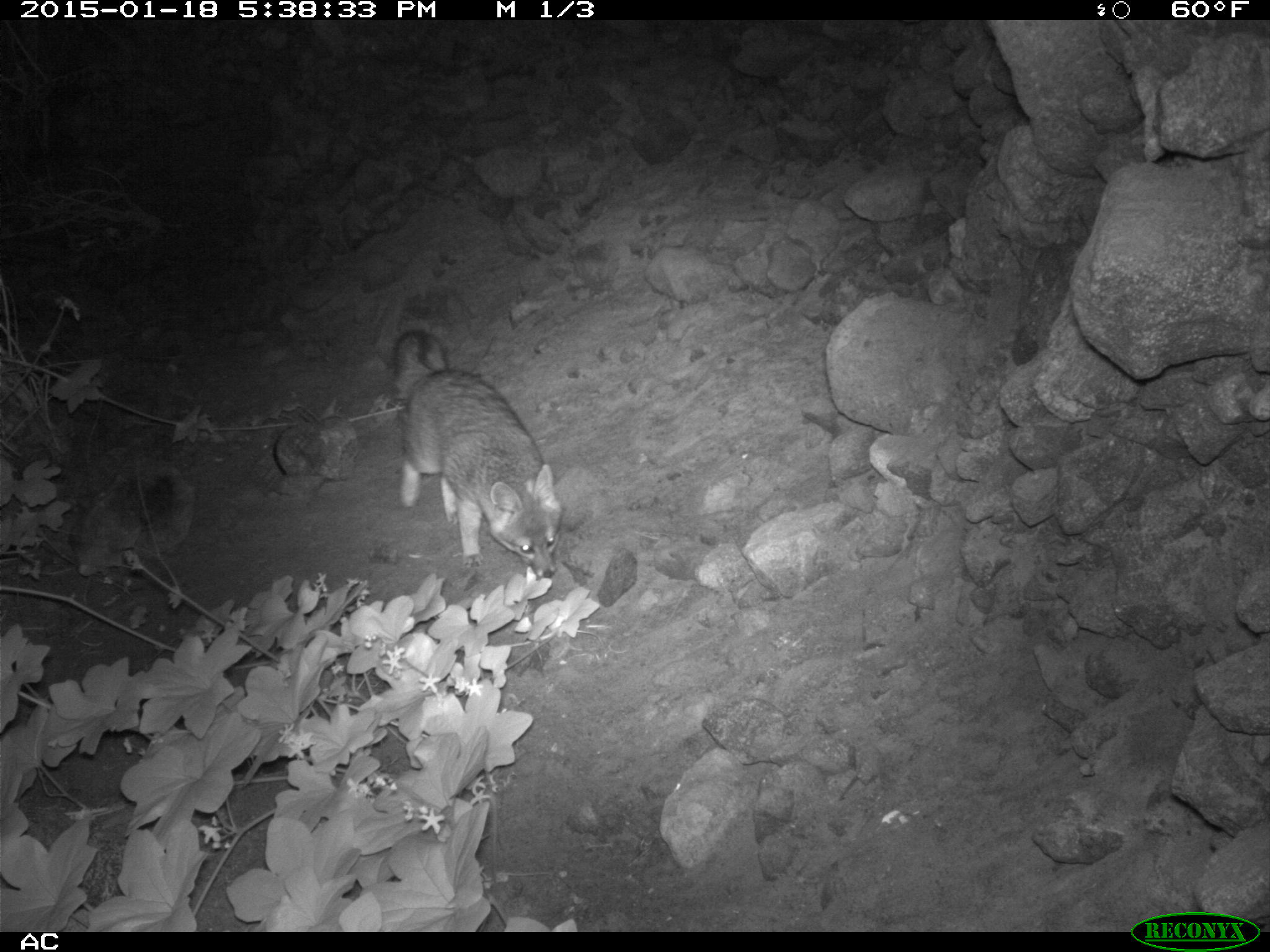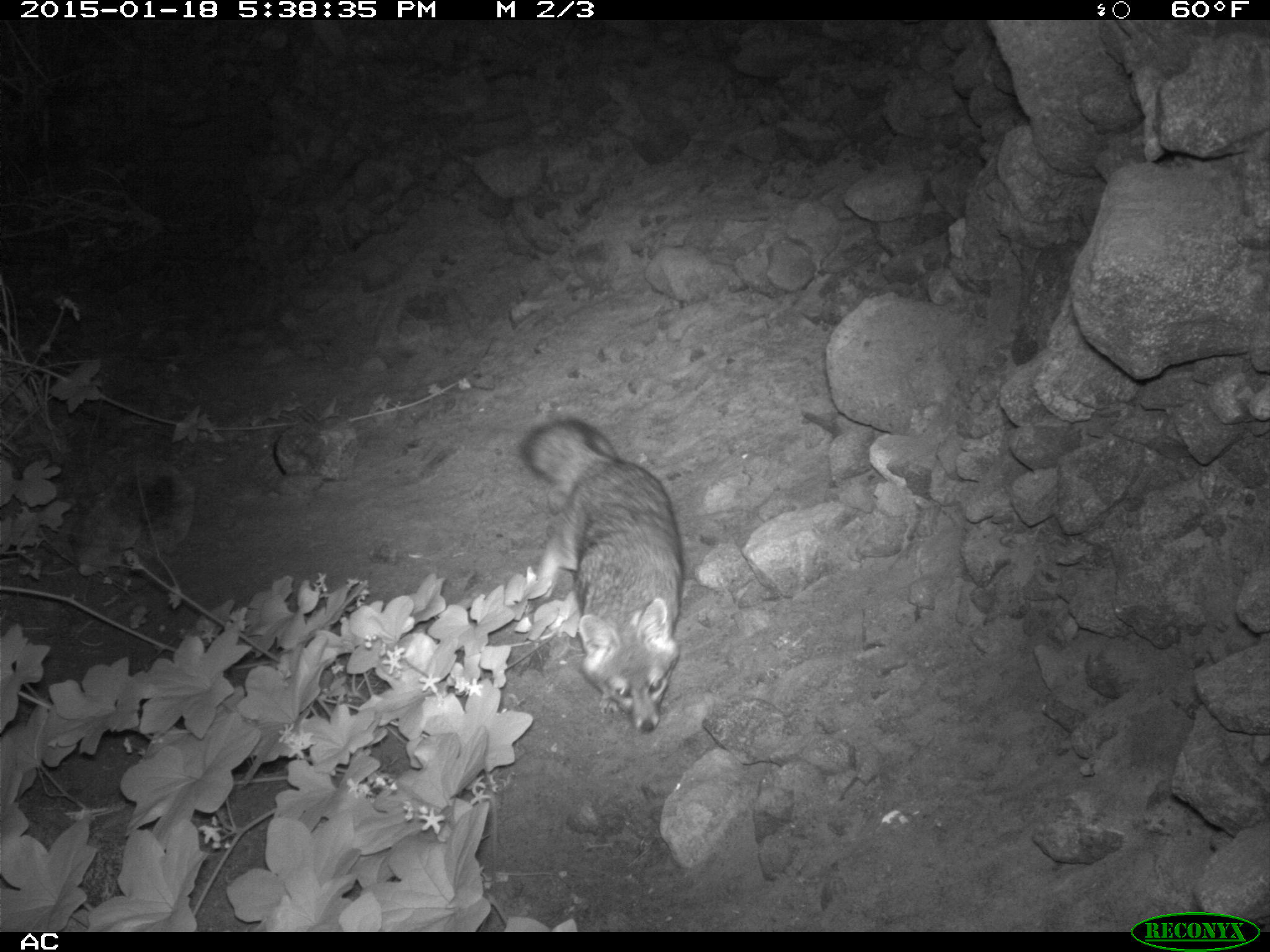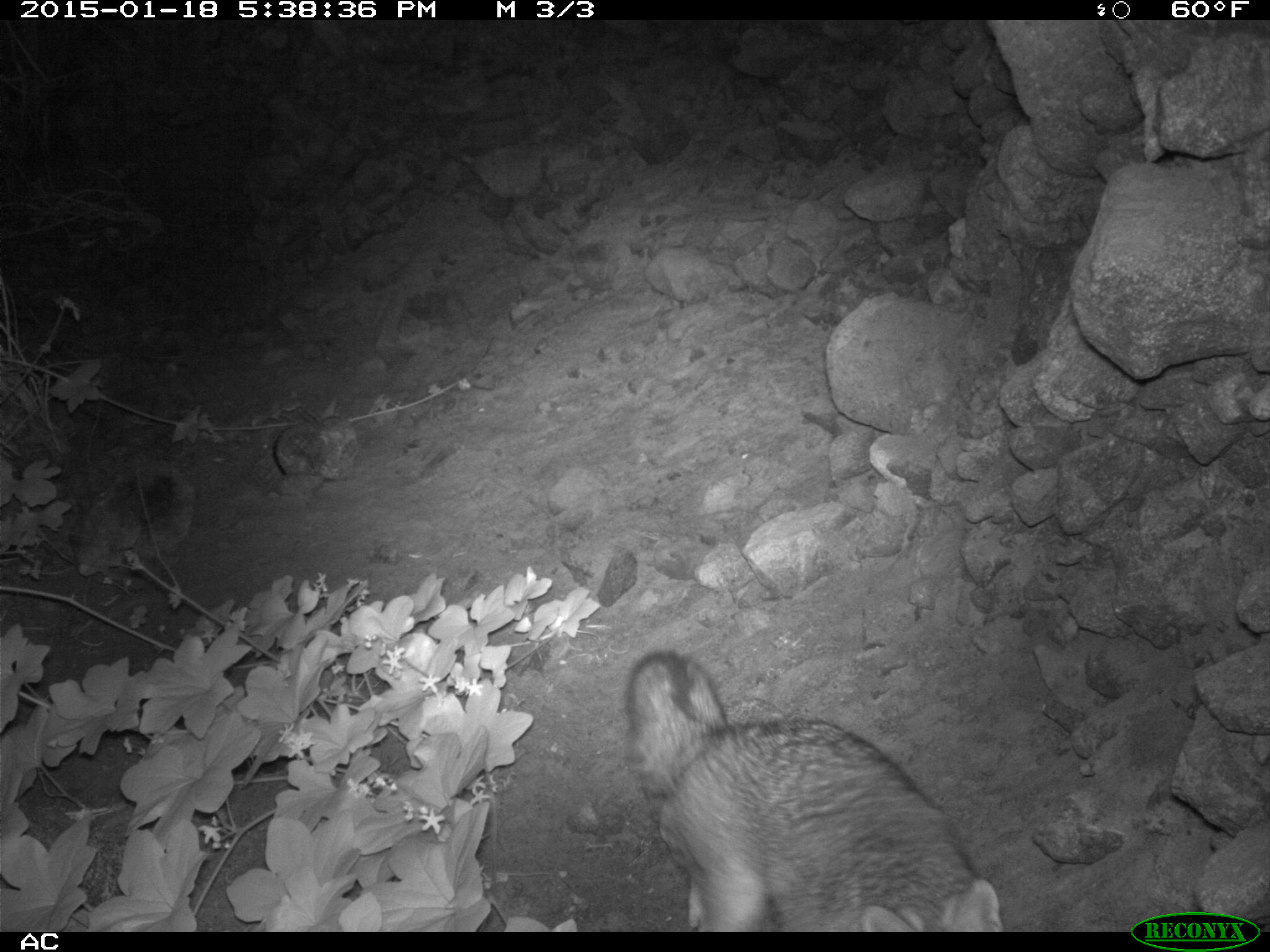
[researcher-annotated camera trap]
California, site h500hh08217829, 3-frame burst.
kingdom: Animalia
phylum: Chordata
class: Mammalia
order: Carnivora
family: Canidae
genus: Urocyon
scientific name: Urocyon littoralis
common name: island fox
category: fox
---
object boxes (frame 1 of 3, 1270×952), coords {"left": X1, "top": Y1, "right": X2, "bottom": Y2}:
fox: {"left": 393, "top": 330, "right": 562, "bottom": 579}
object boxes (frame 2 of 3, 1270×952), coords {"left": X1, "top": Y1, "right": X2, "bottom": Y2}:
fox: {"left": 522, "top": 418, "right": 685, "bottom": 731}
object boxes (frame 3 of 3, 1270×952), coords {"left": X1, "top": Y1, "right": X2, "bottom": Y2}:
fox: {"left": 624, "top": 651, "right": 1005, "bottom": 932}